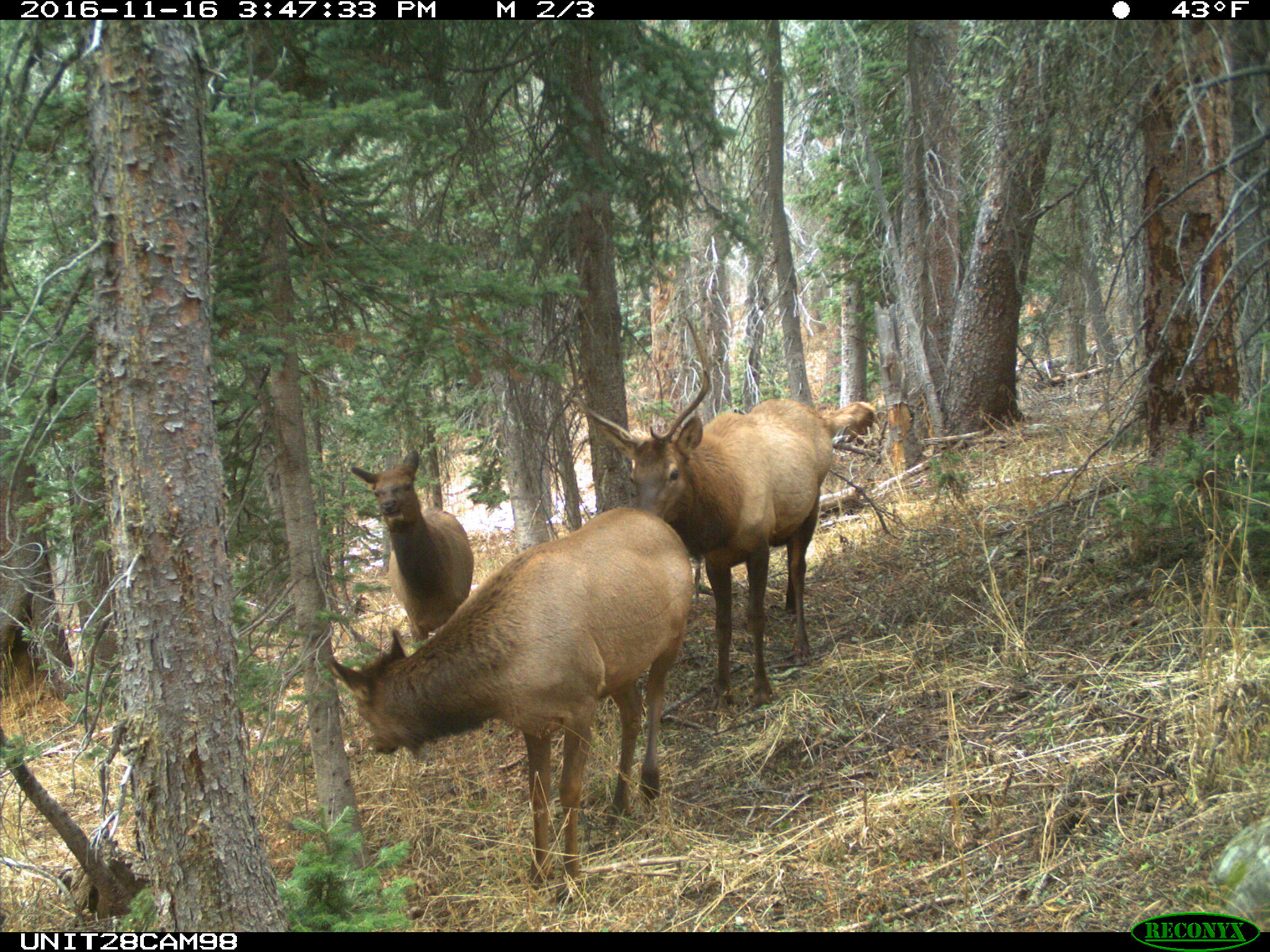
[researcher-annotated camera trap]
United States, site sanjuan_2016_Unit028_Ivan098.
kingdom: Animalia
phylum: Chordata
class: Mammalia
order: Artiodactyla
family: Cervidae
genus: Cervus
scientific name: Cervus elaphus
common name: red deer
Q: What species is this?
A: Cervus elaphus (red deer).